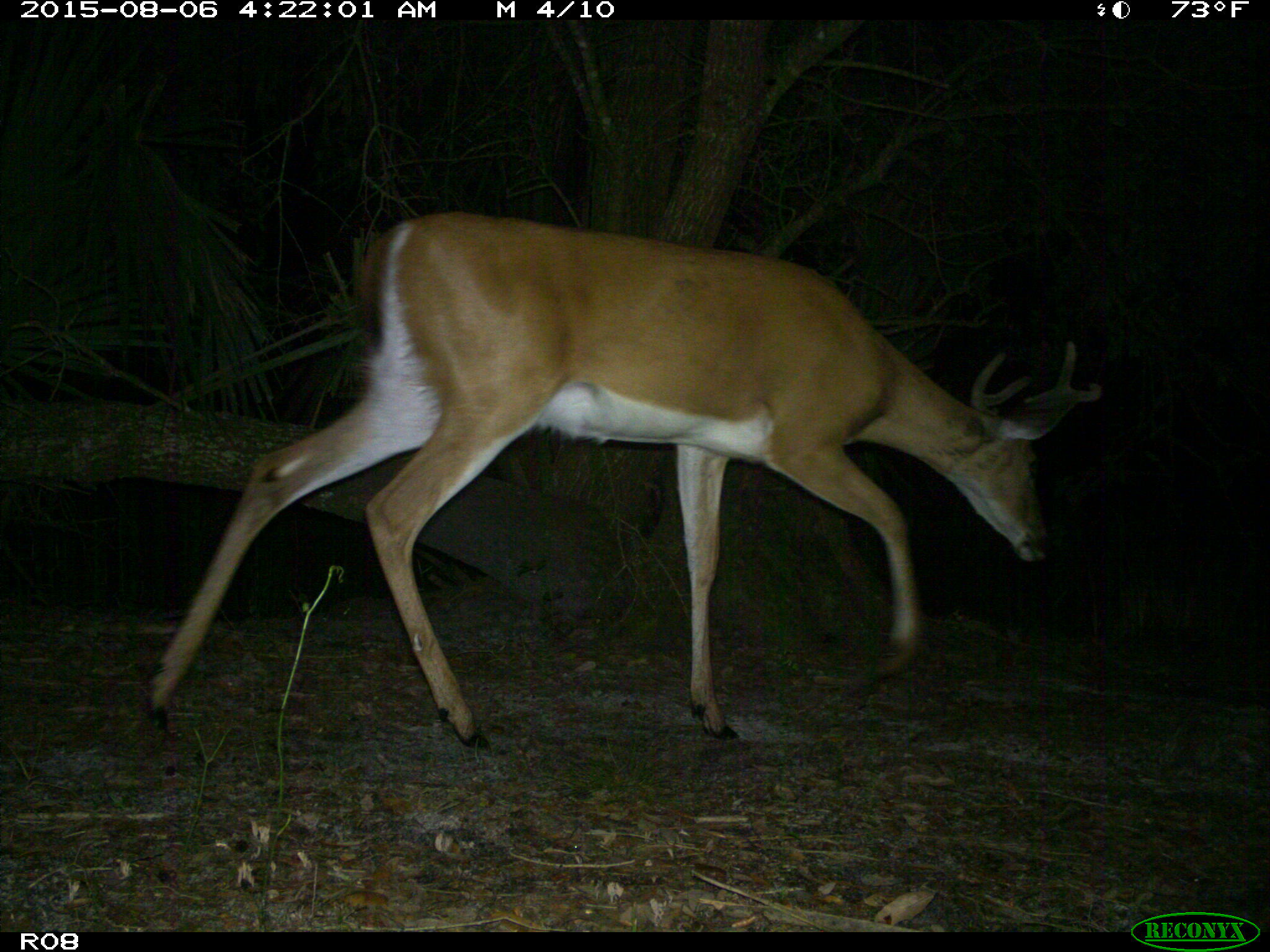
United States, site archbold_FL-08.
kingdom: Animalia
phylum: Chordata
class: Mammalia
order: Artiodactyla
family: Cervidae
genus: Odocoileus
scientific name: Odocoileus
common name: deer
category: unidentified deer